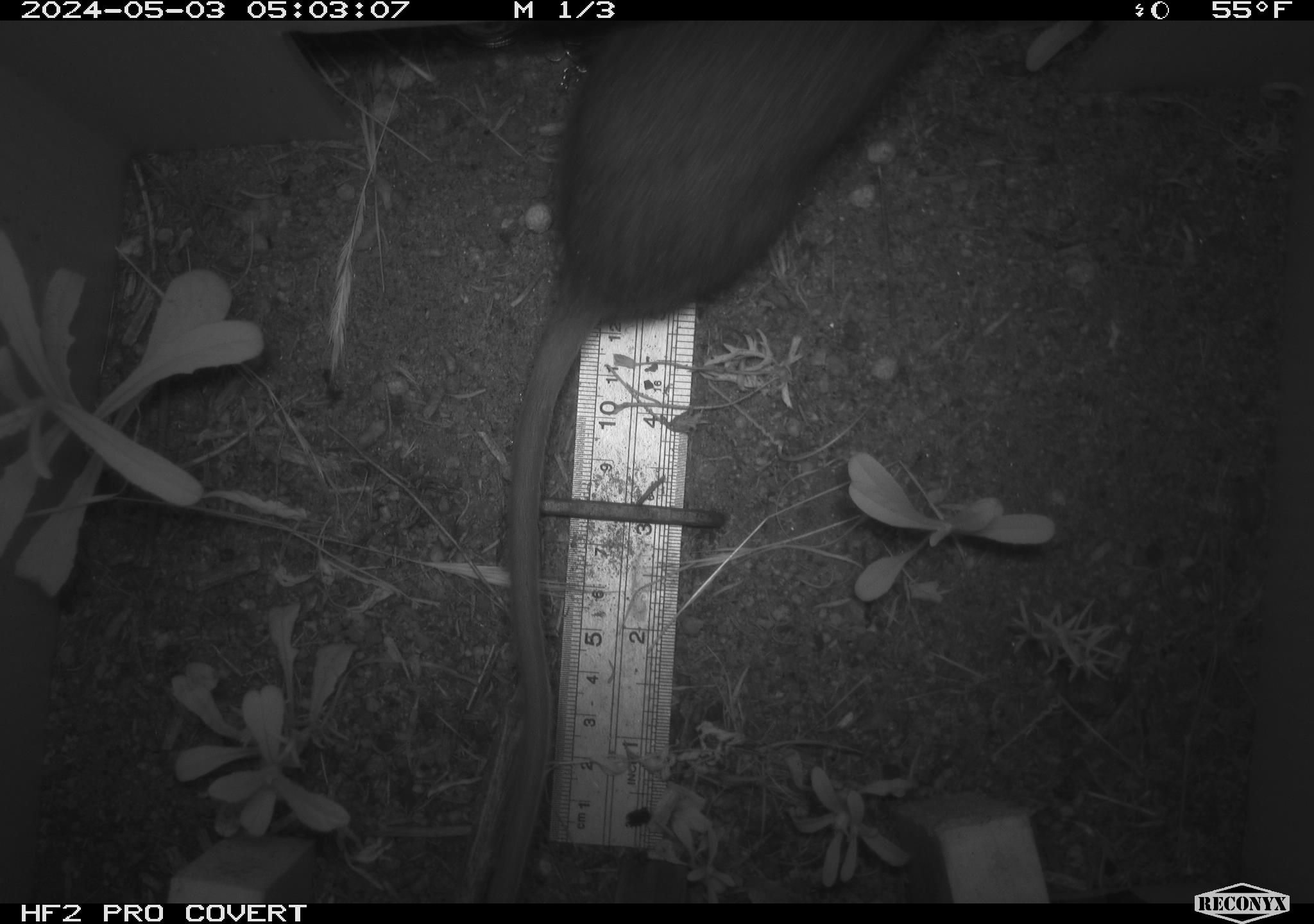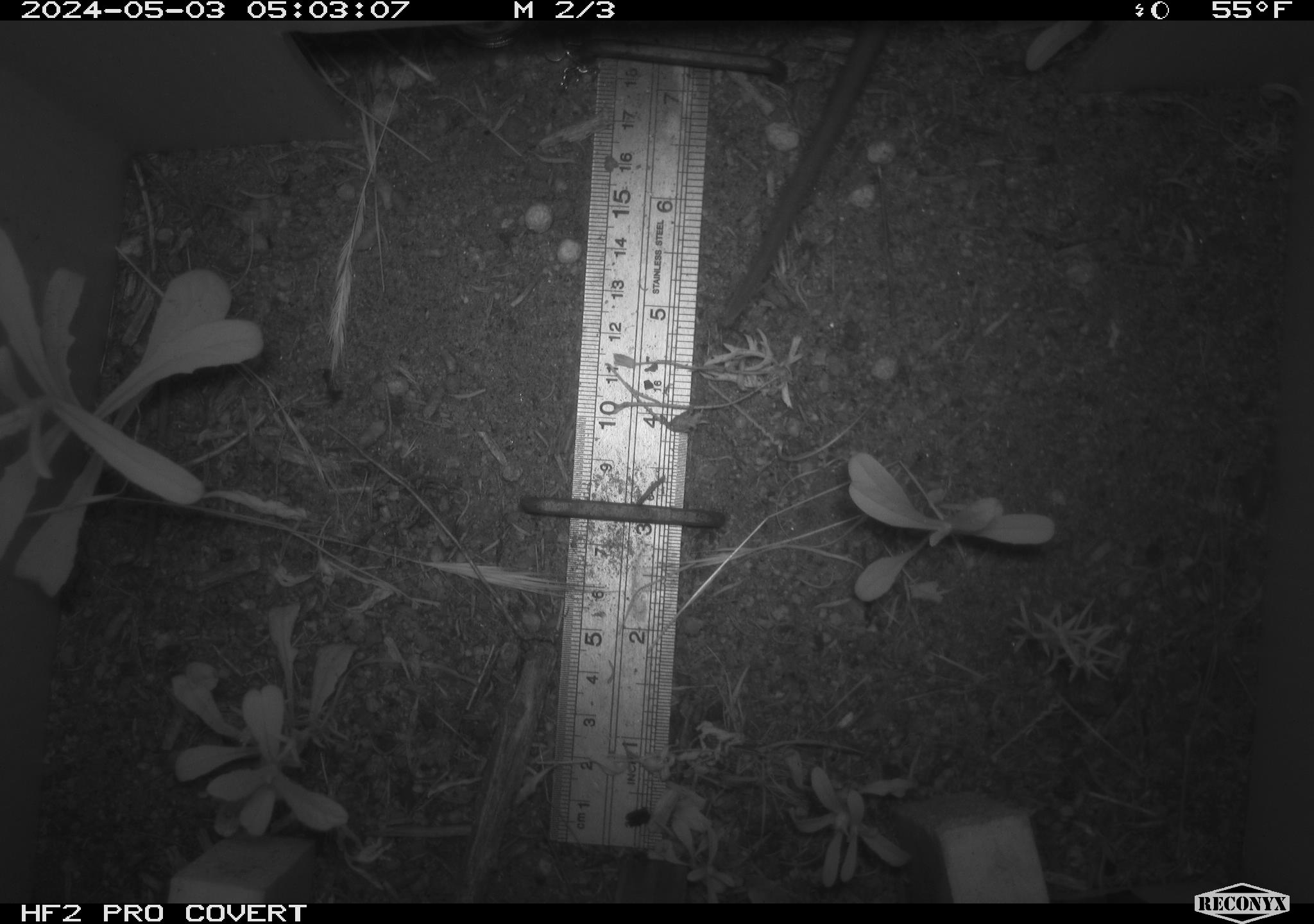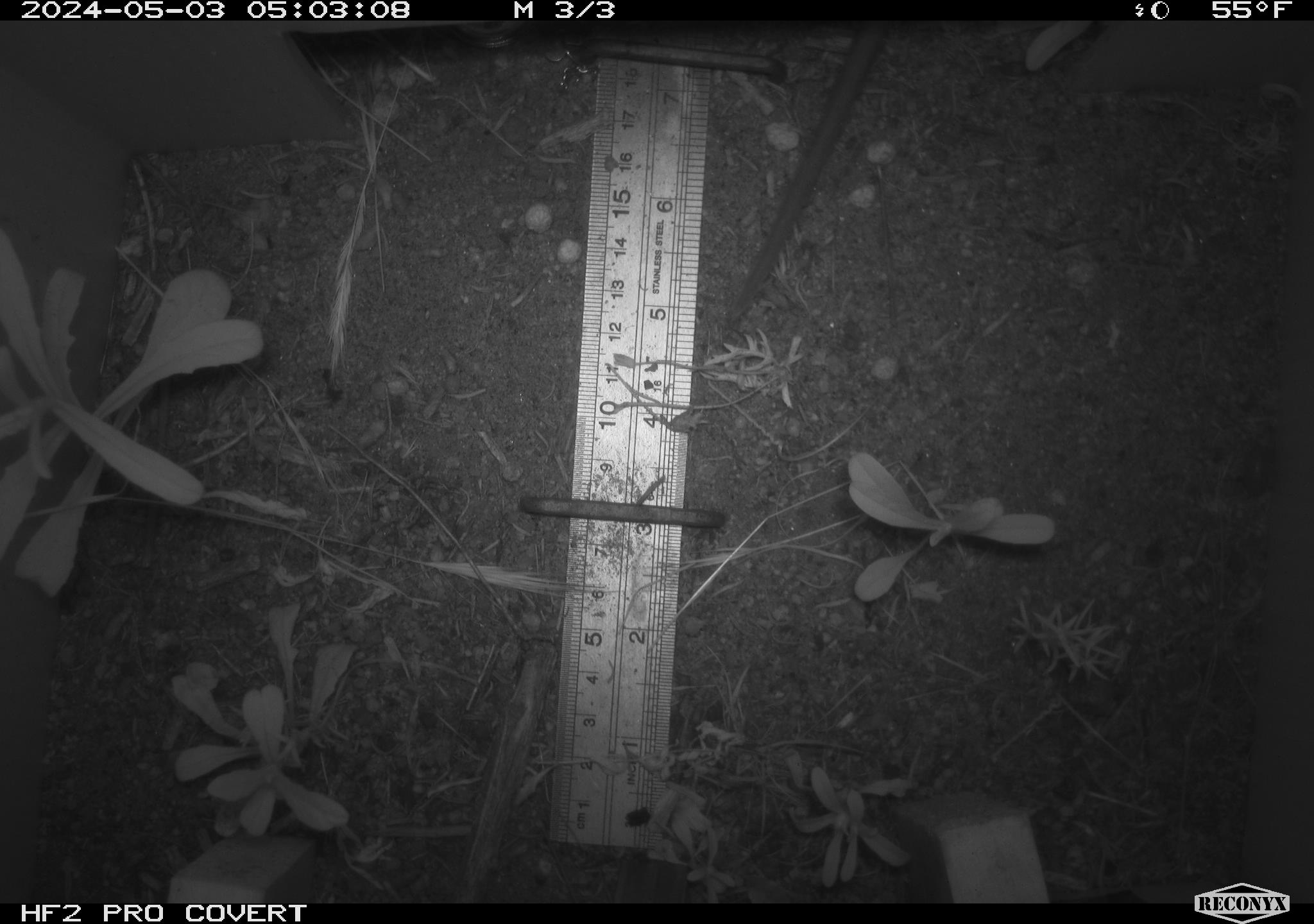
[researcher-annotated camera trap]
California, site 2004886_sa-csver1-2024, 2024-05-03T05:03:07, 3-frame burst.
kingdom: Animalia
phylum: Chordata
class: Mammalia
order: Rodentia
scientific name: Rodentia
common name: rodent